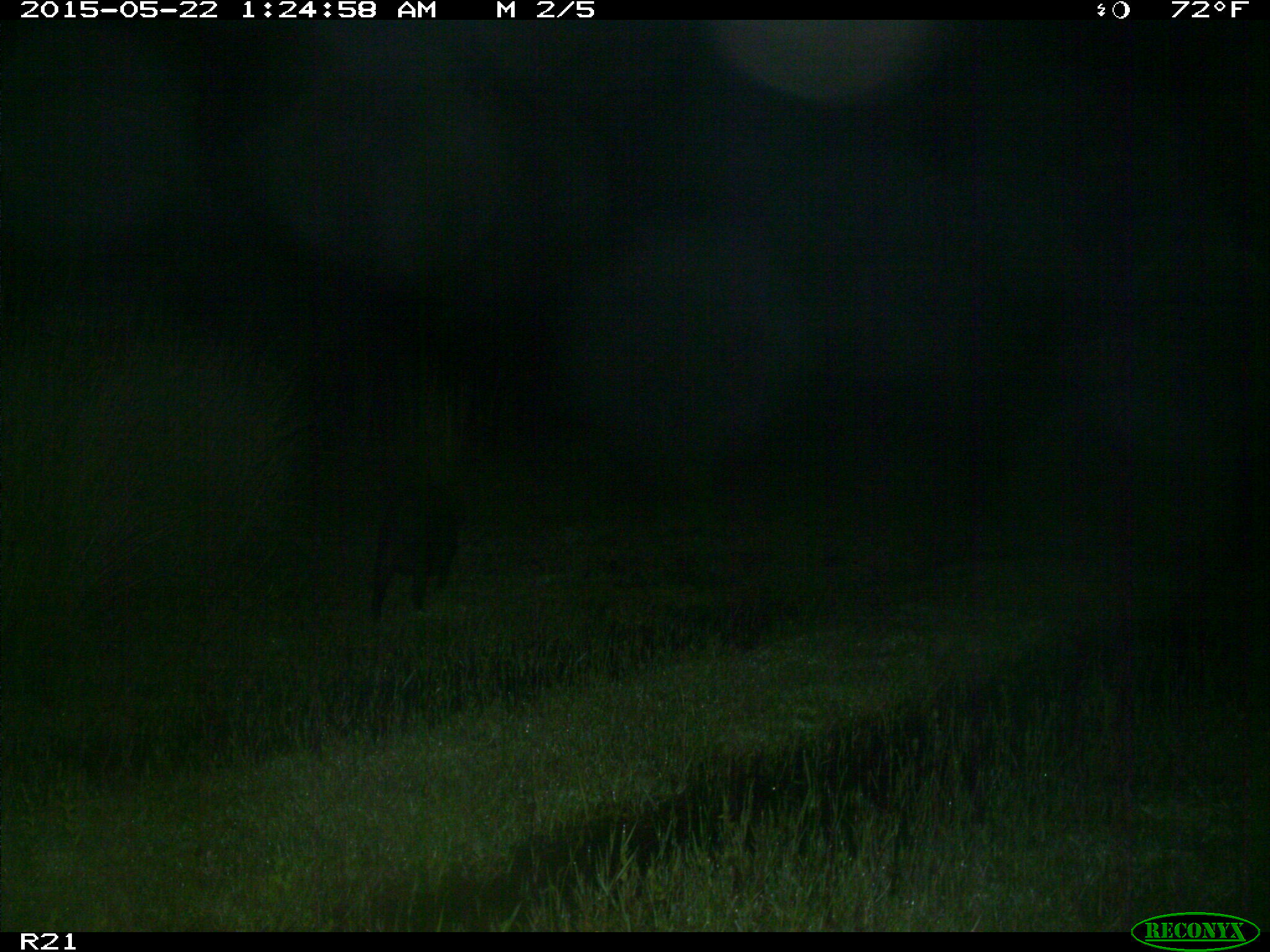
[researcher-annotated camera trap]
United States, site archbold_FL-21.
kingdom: Animalia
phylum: Chordata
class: Mammalia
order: Artiodactyla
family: Suidae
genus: Sus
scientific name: Sus scrofa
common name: wild boar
Sus scrofa (wild boar).